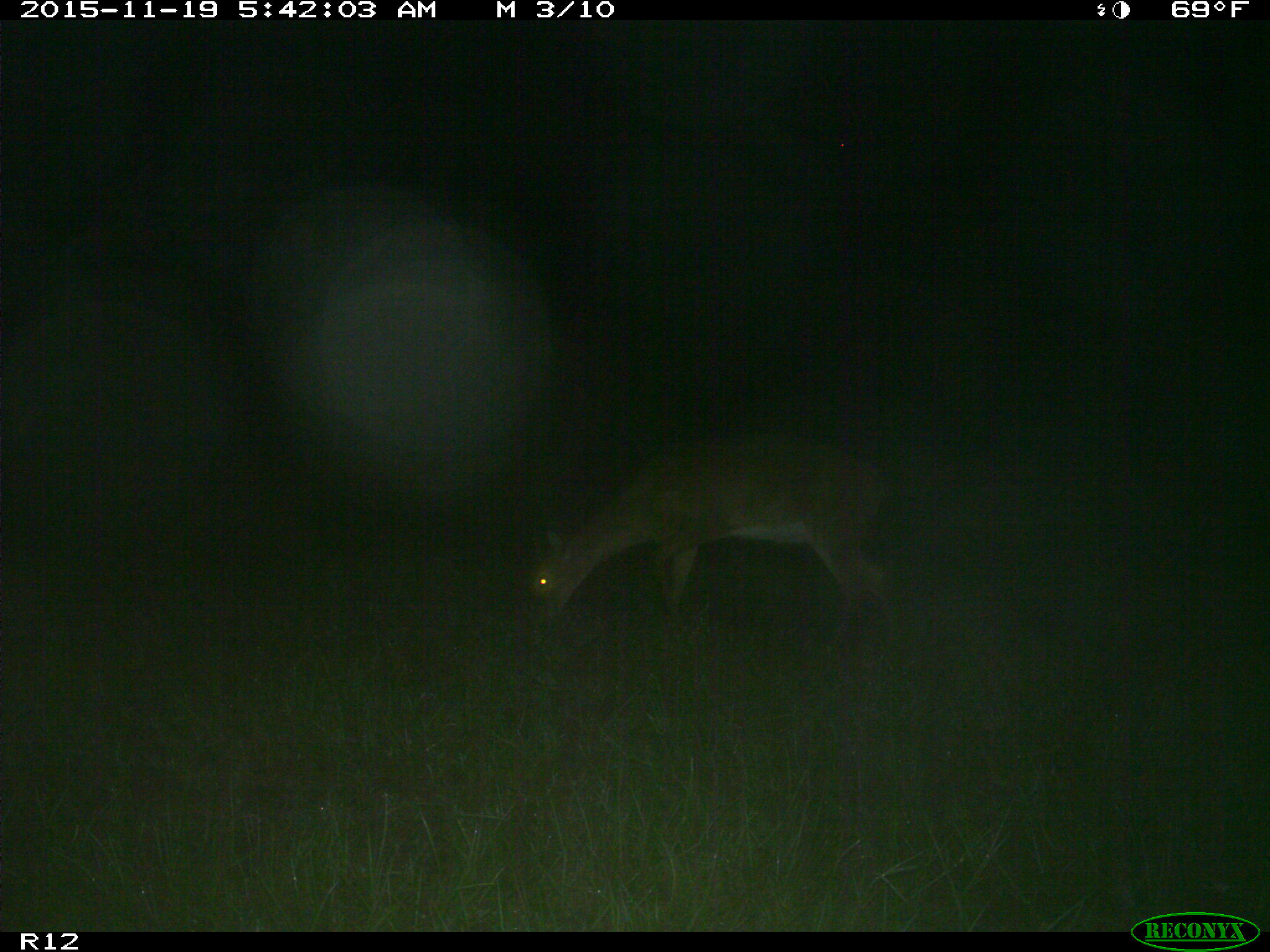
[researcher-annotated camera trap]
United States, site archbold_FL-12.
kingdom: Animalia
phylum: Chordata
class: Mammalia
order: Artiodactyla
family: Cervidae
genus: Odocoileus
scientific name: Odocoileus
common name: deer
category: unidentified deer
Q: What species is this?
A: Unidentified deer (deer) (Odocoileus).